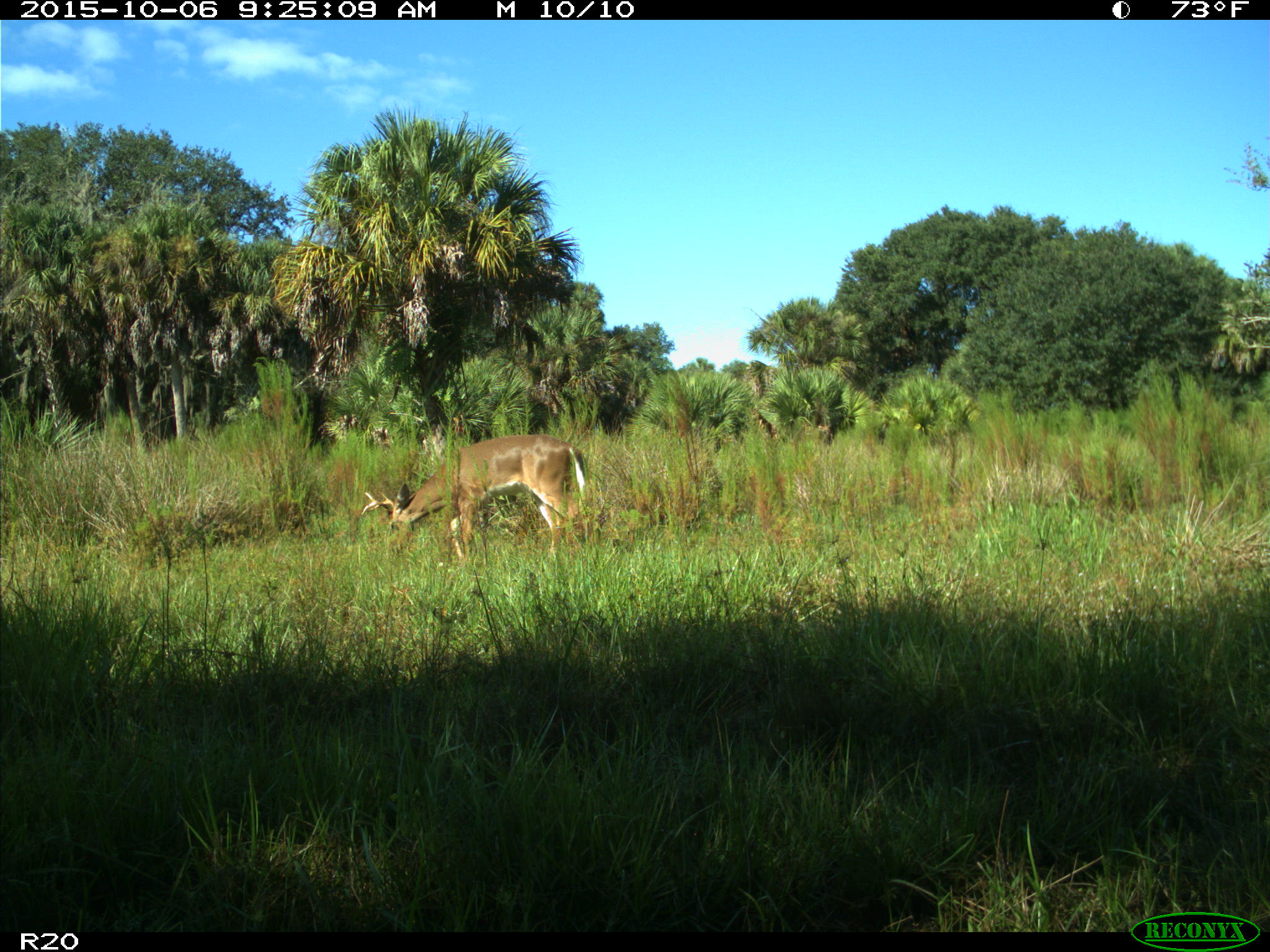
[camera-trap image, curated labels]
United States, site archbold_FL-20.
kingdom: Animalia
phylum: Chordata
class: Mammalia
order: Artiodactyla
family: Cervidae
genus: Odocoileus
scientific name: Odocoileus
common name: deer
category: unidentified deer